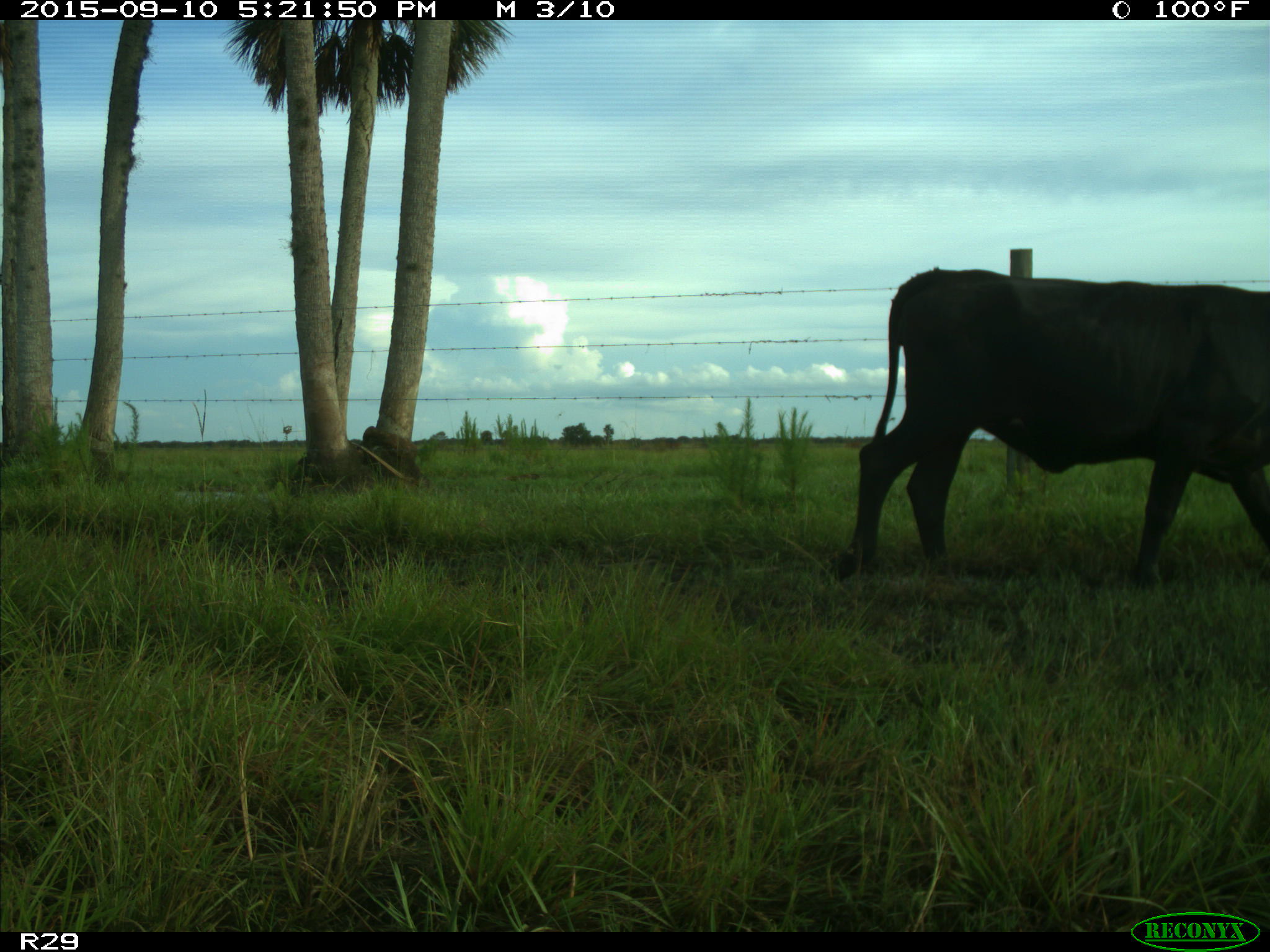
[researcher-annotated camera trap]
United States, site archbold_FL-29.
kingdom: Animalia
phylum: Chordata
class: Mammalia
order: Artiodactyla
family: Bovidae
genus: Bos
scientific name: Bos taurus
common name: domestic cow